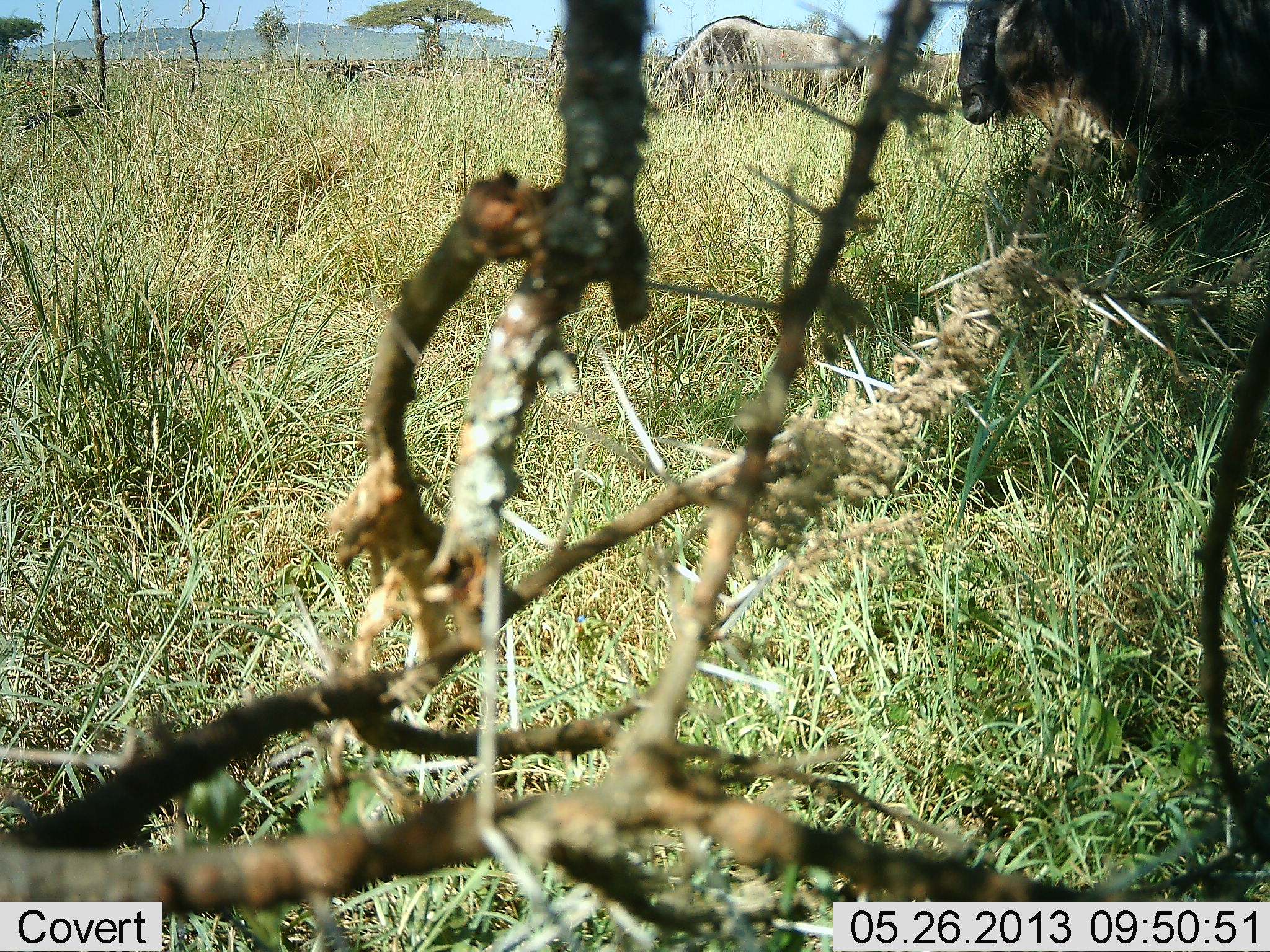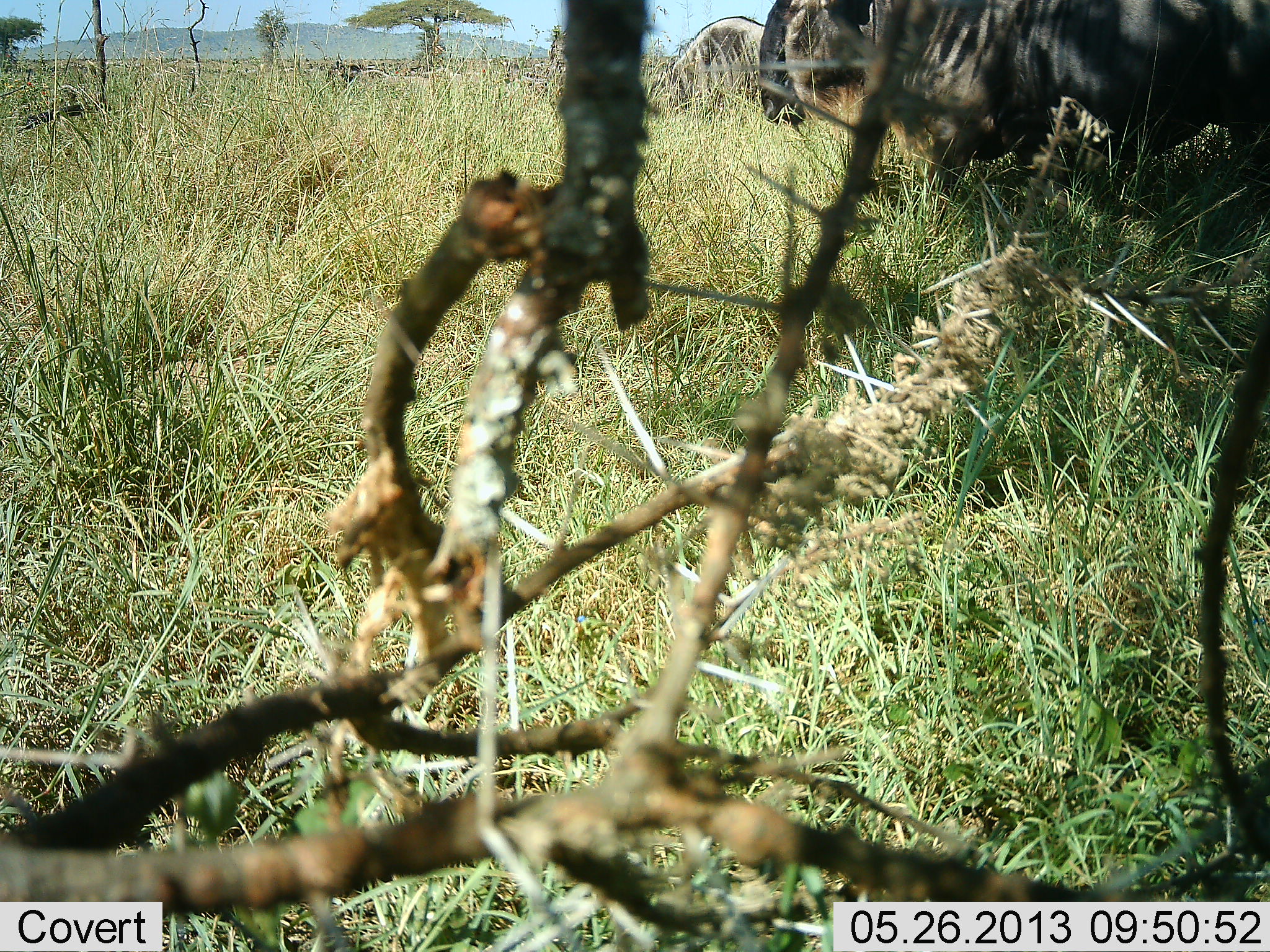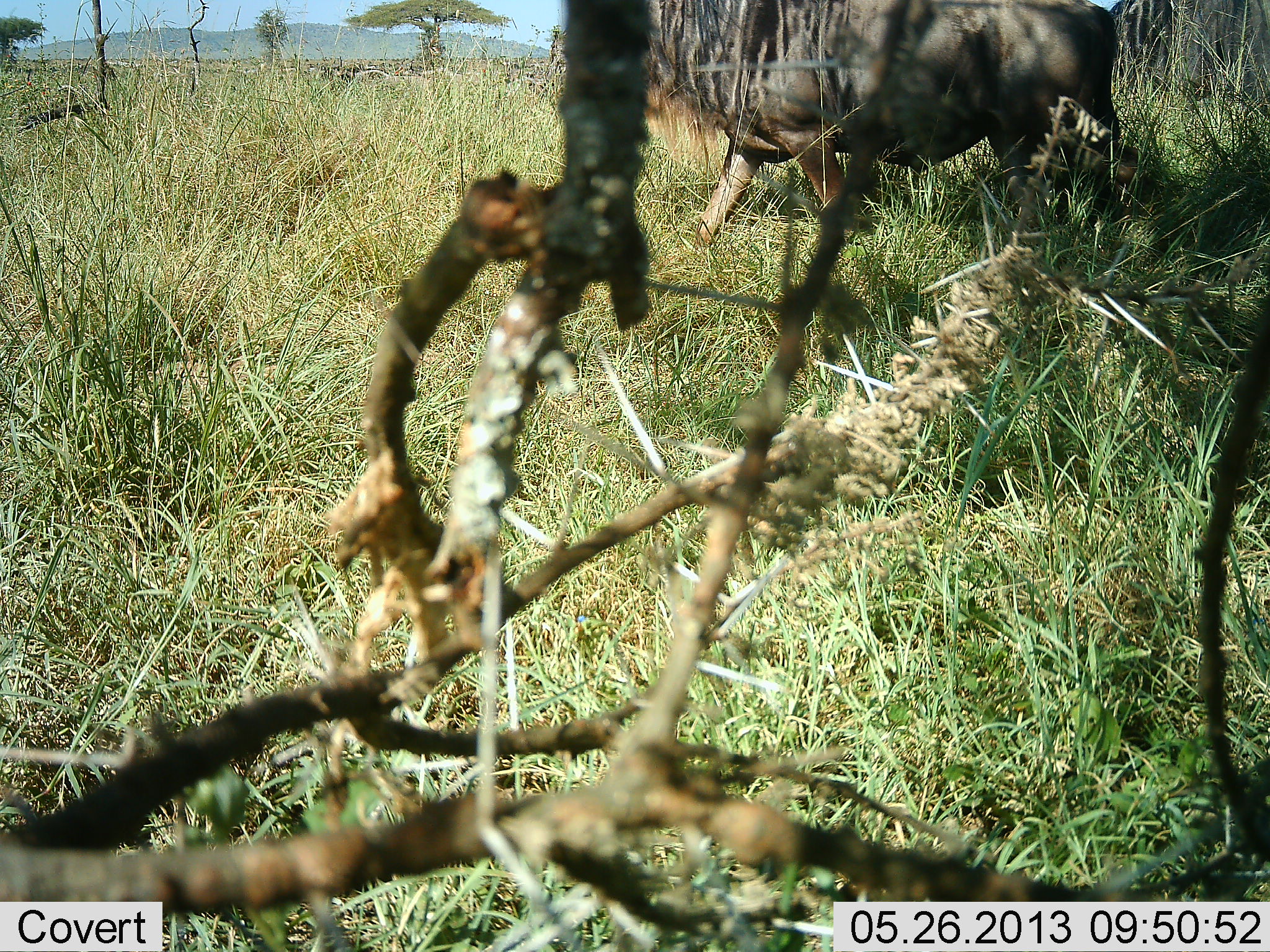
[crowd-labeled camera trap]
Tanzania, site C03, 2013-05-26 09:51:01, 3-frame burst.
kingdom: Animalia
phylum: Chordata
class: Mammalia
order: Artiodactyla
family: Bovidae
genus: Connochaetes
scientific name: Connochaetes taurinus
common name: blue wildebeest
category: wildebeest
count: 2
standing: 44%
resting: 0%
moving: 85%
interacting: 0%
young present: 0%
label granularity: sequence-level